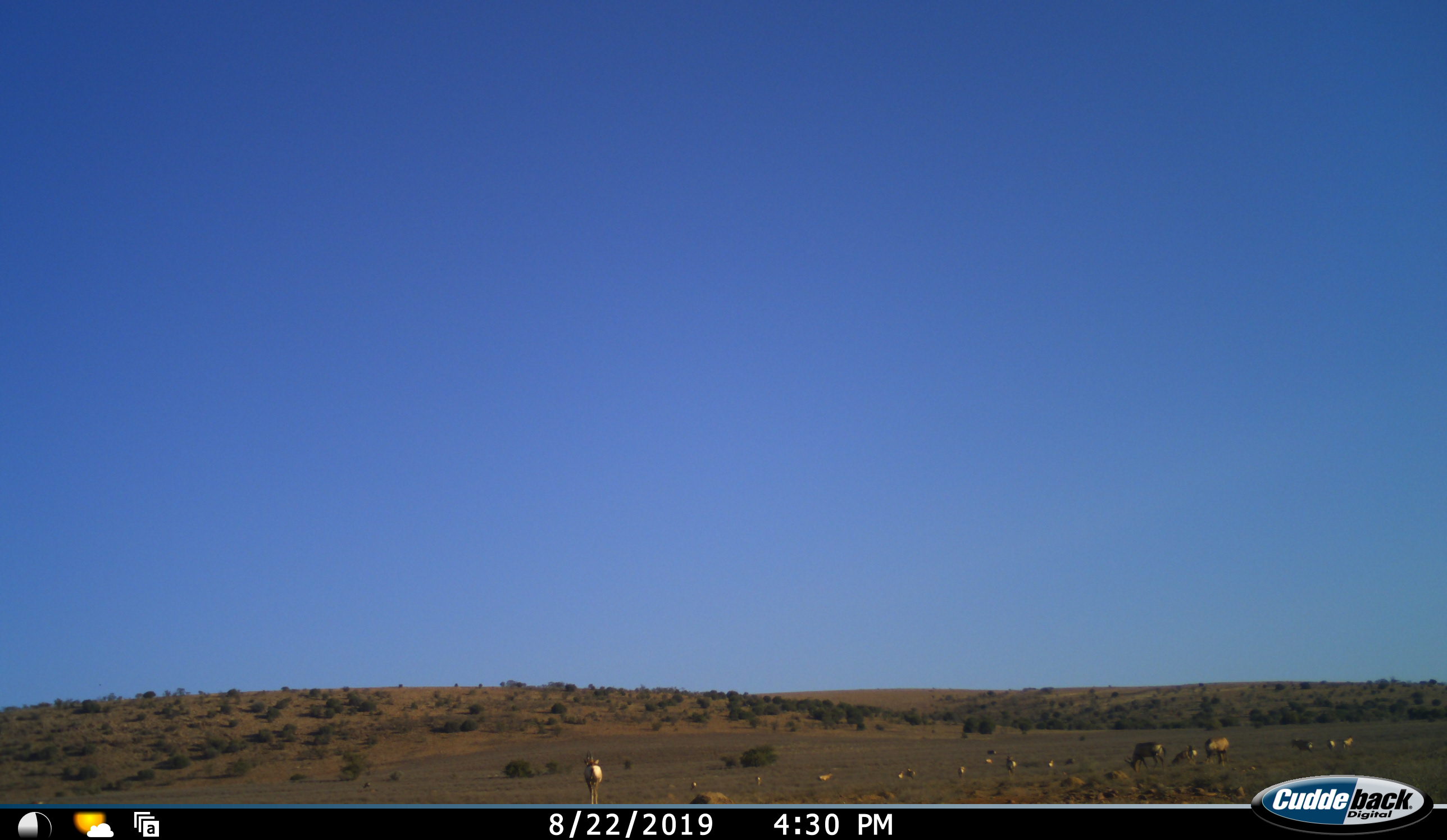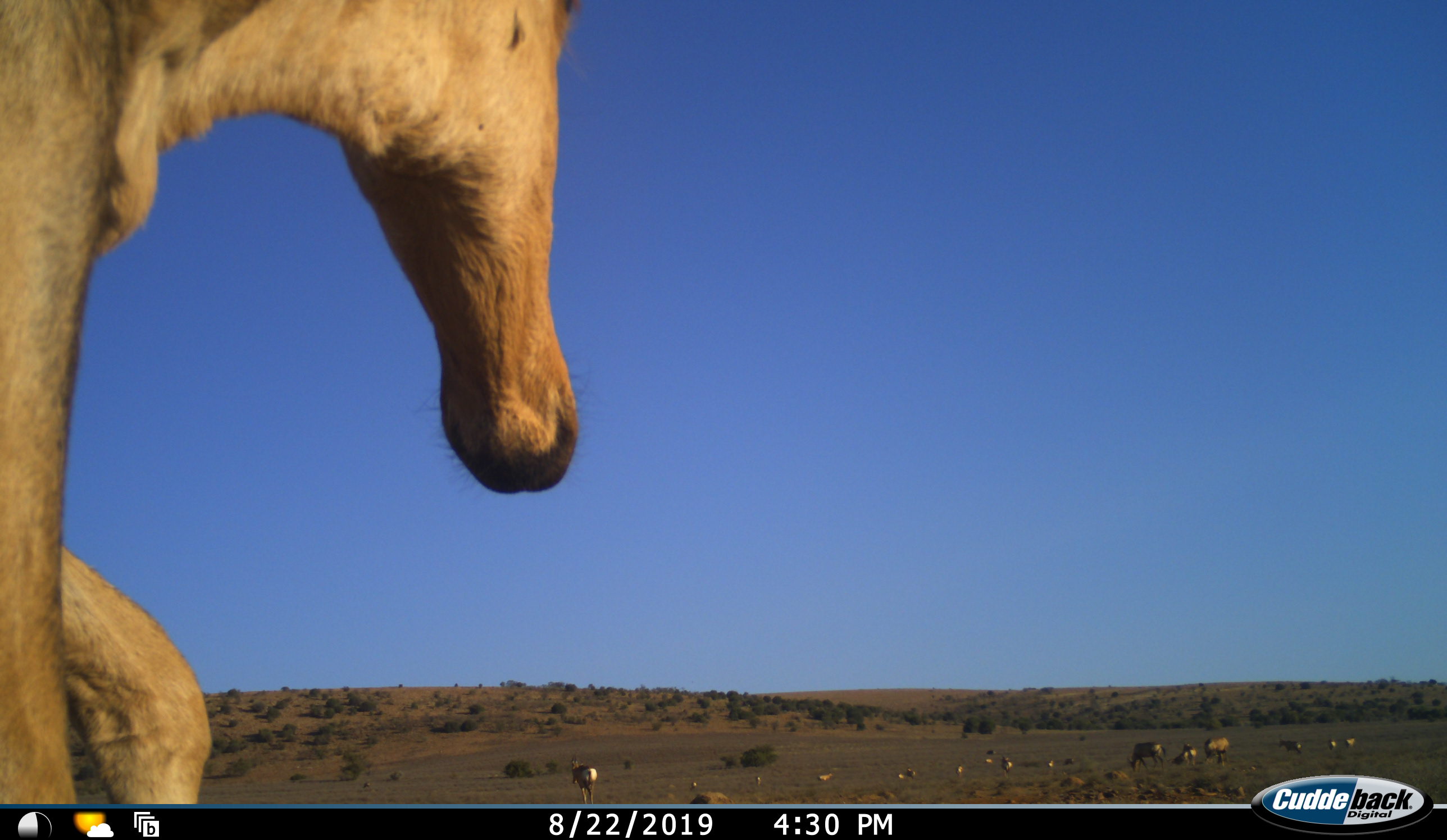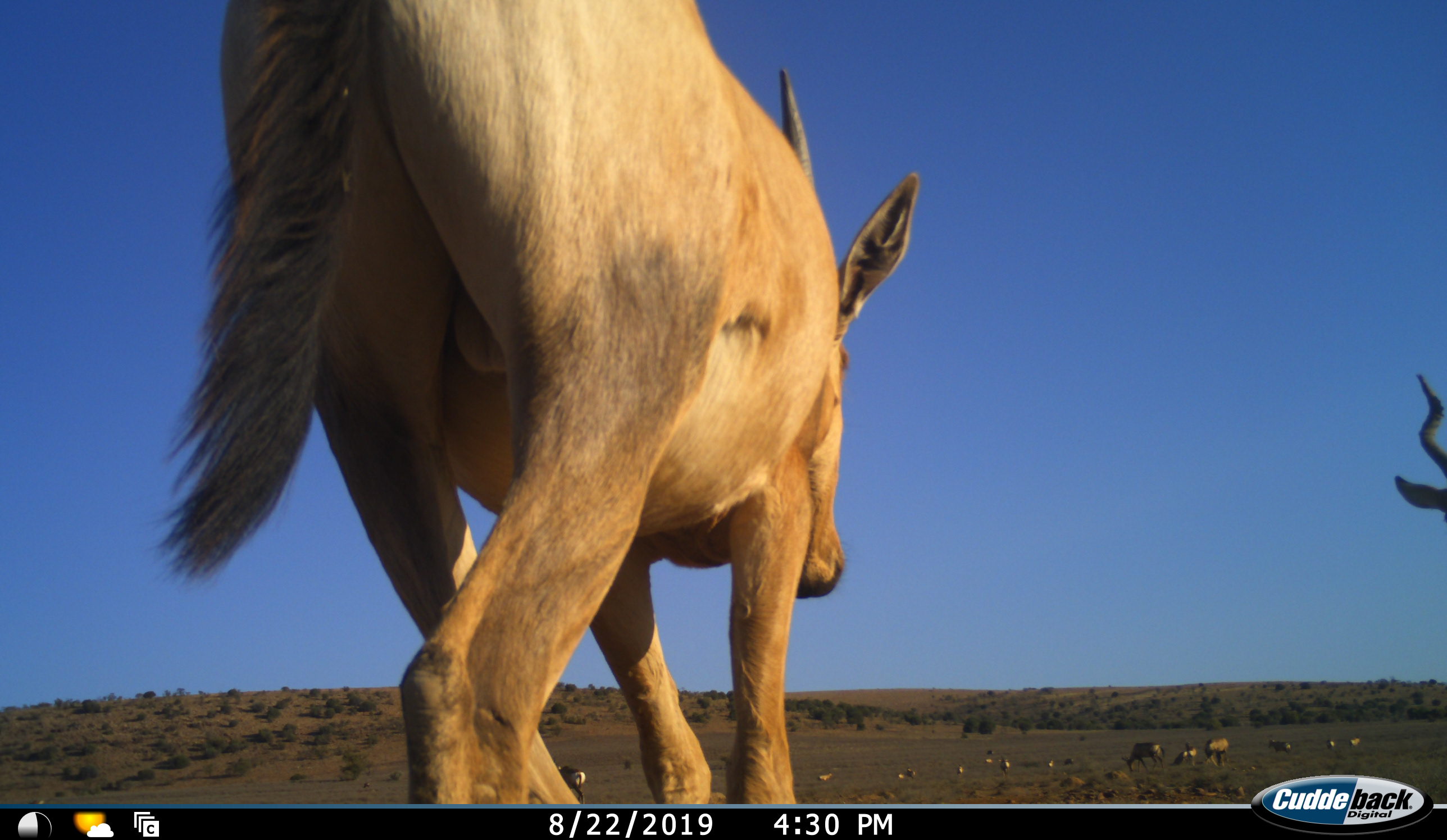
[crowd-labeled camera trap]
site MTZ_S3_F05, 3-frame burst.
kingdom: Animalia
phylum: Chordata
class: Mammalia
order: Artiodactyla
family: Bovidae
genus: Alcelaphus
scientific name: Alcelaphus buselaphus caama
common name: red hartebeest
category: hartebeestred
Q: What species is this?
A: Hartebeestred (red hartebeest) (Alcelaphus buselaphus caama).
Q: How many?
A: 11-50.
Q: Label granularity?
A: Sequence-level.